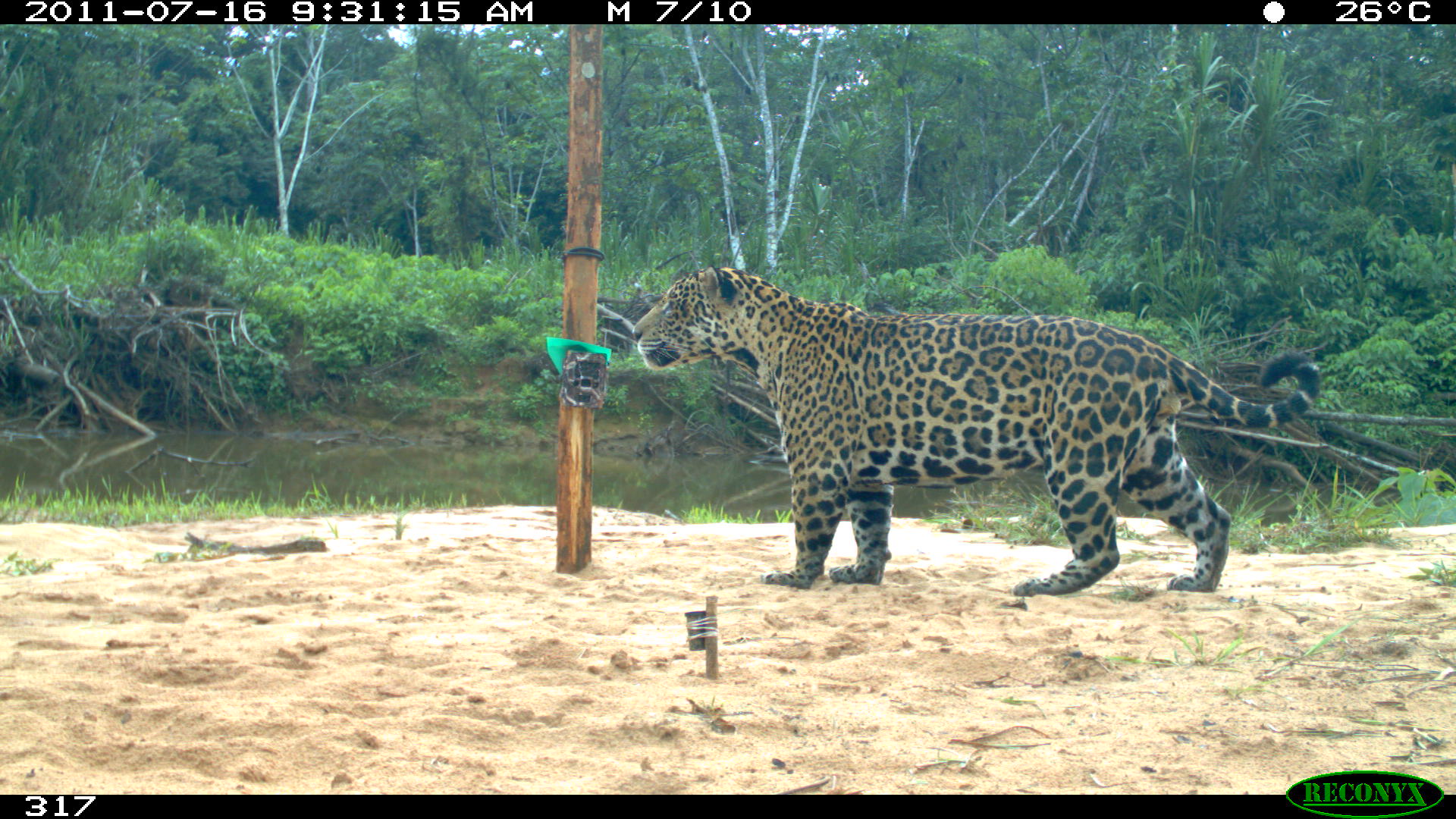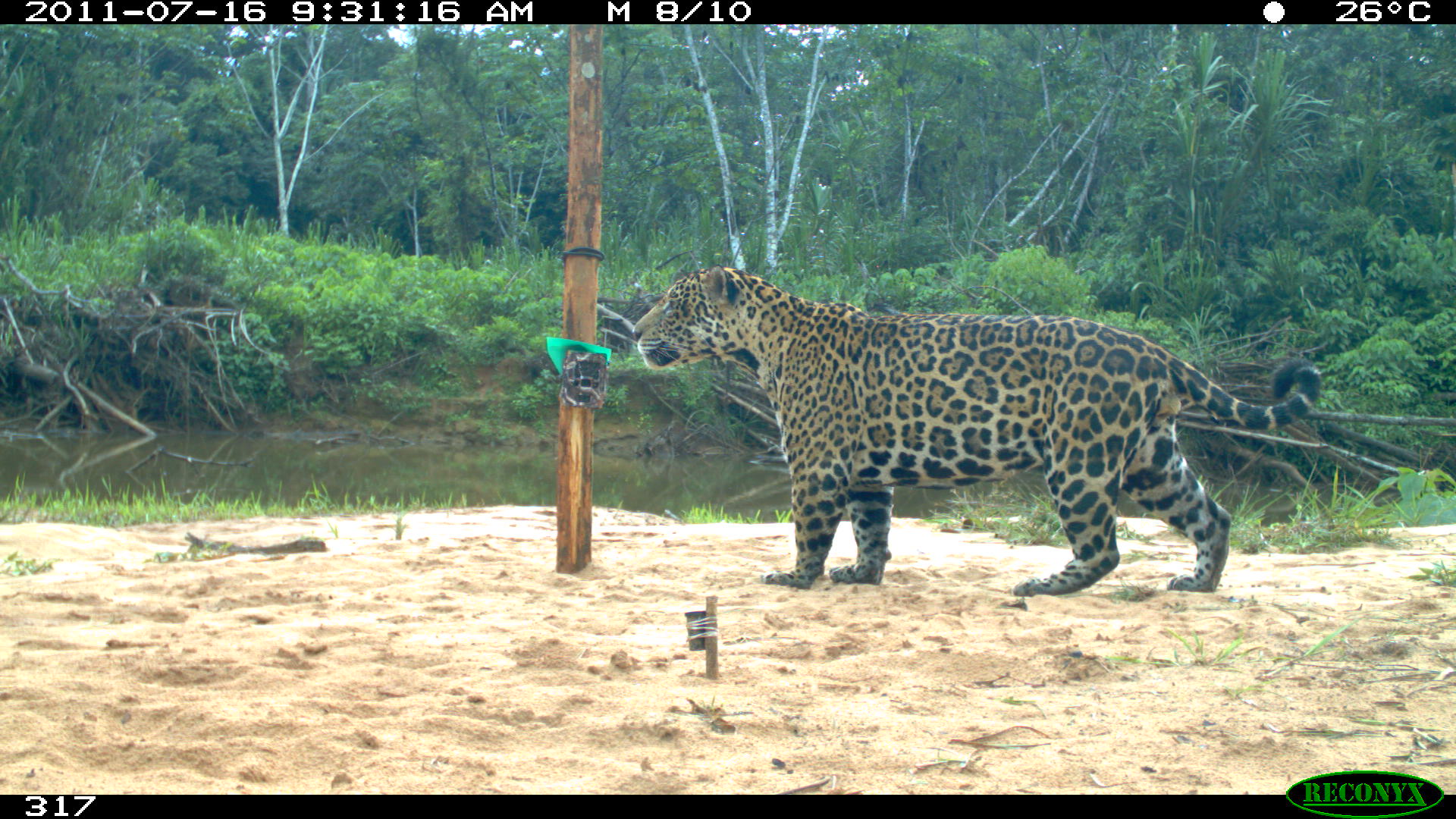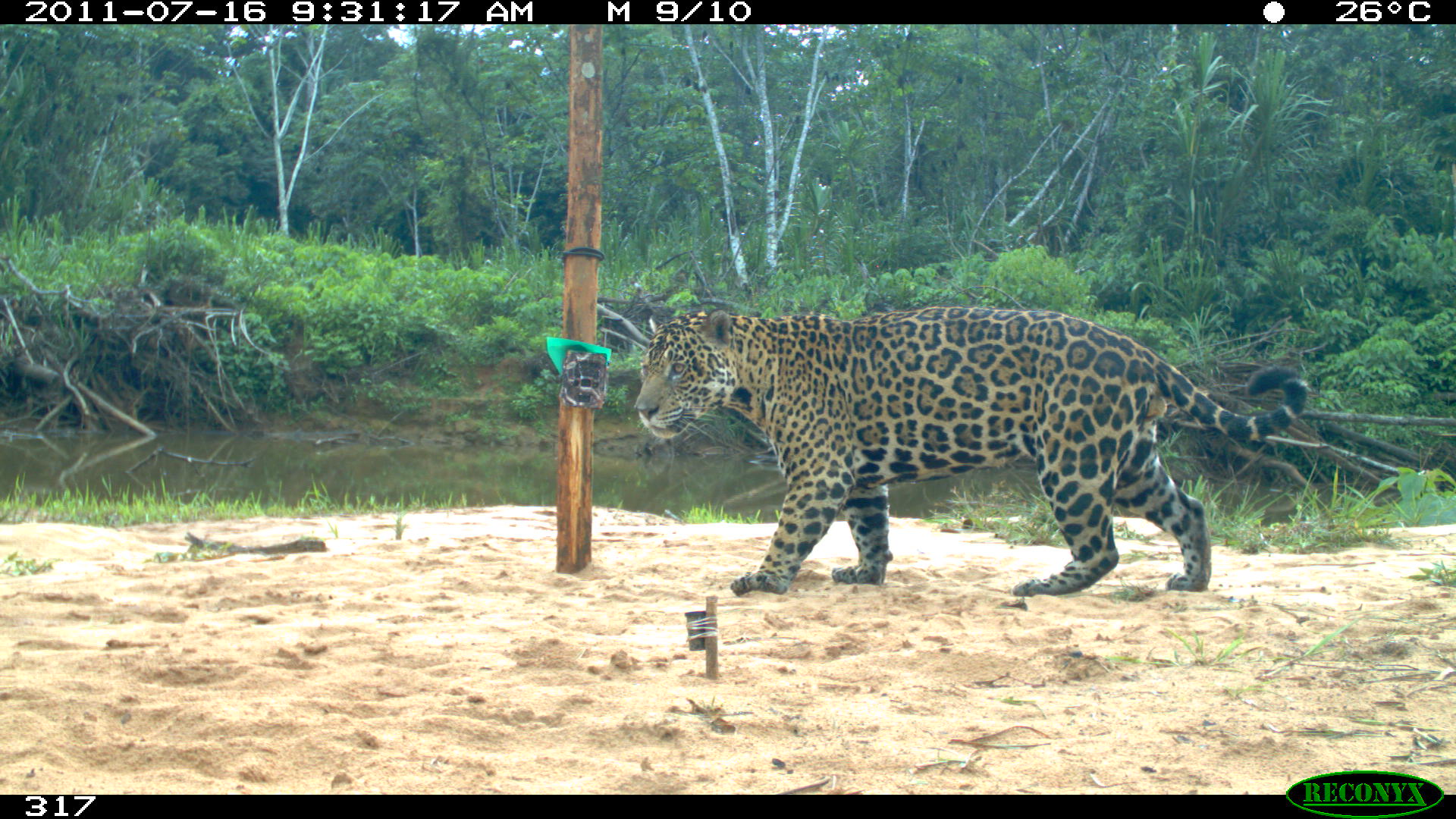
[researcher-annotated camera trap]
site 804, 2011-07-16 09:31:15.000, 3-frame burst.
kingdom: Animalia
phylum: Chordata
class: Mammalia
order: Carnivora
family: Felidae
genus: Panthera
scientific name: Panthera onca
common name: jaguar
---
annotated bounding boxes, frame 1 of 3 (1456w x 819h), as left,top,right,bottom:
panthera onca: 629,263,1319,596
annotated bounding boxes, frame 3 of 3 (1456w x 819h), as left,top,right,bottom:
panthera onca: 634,307,1308,595